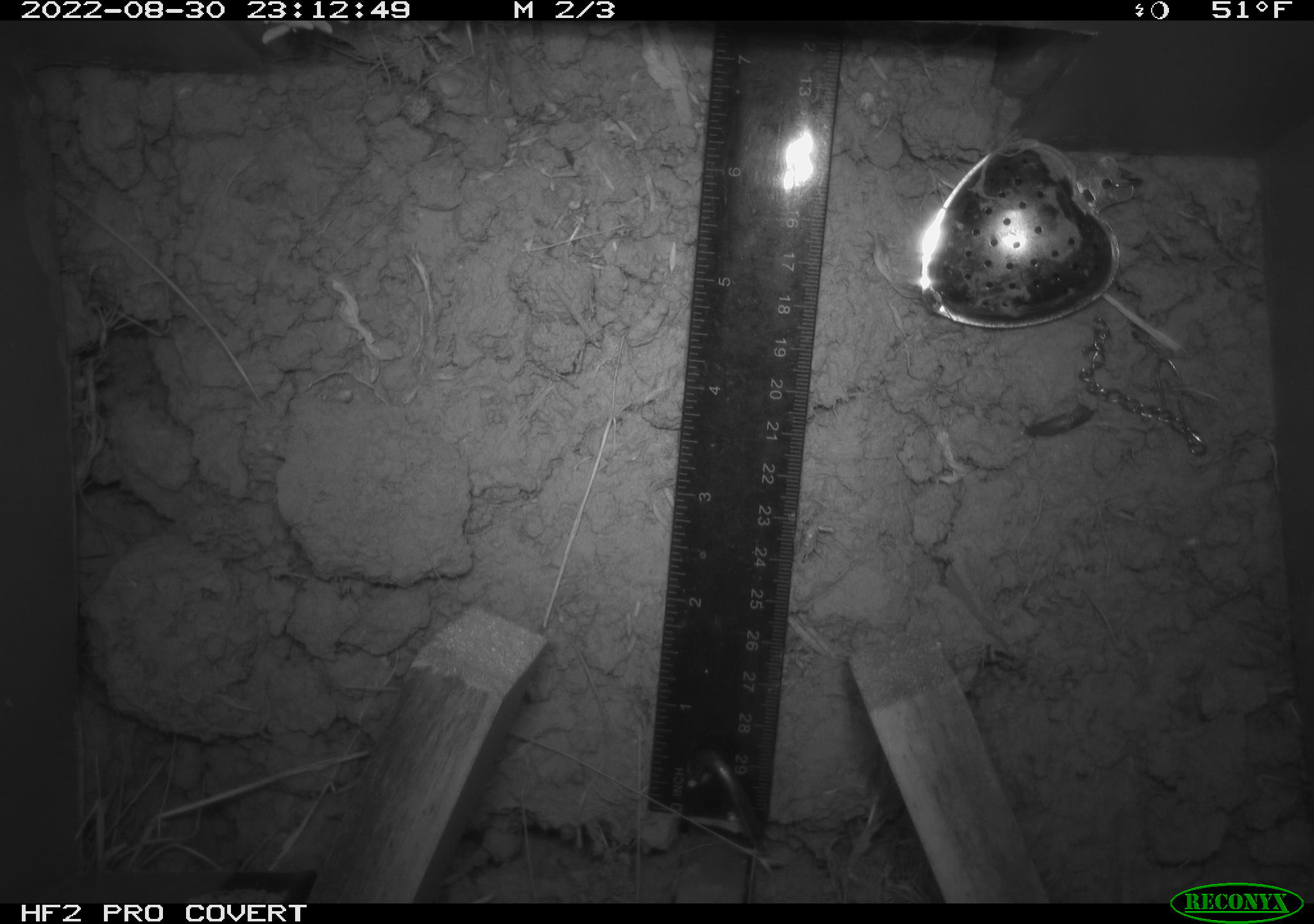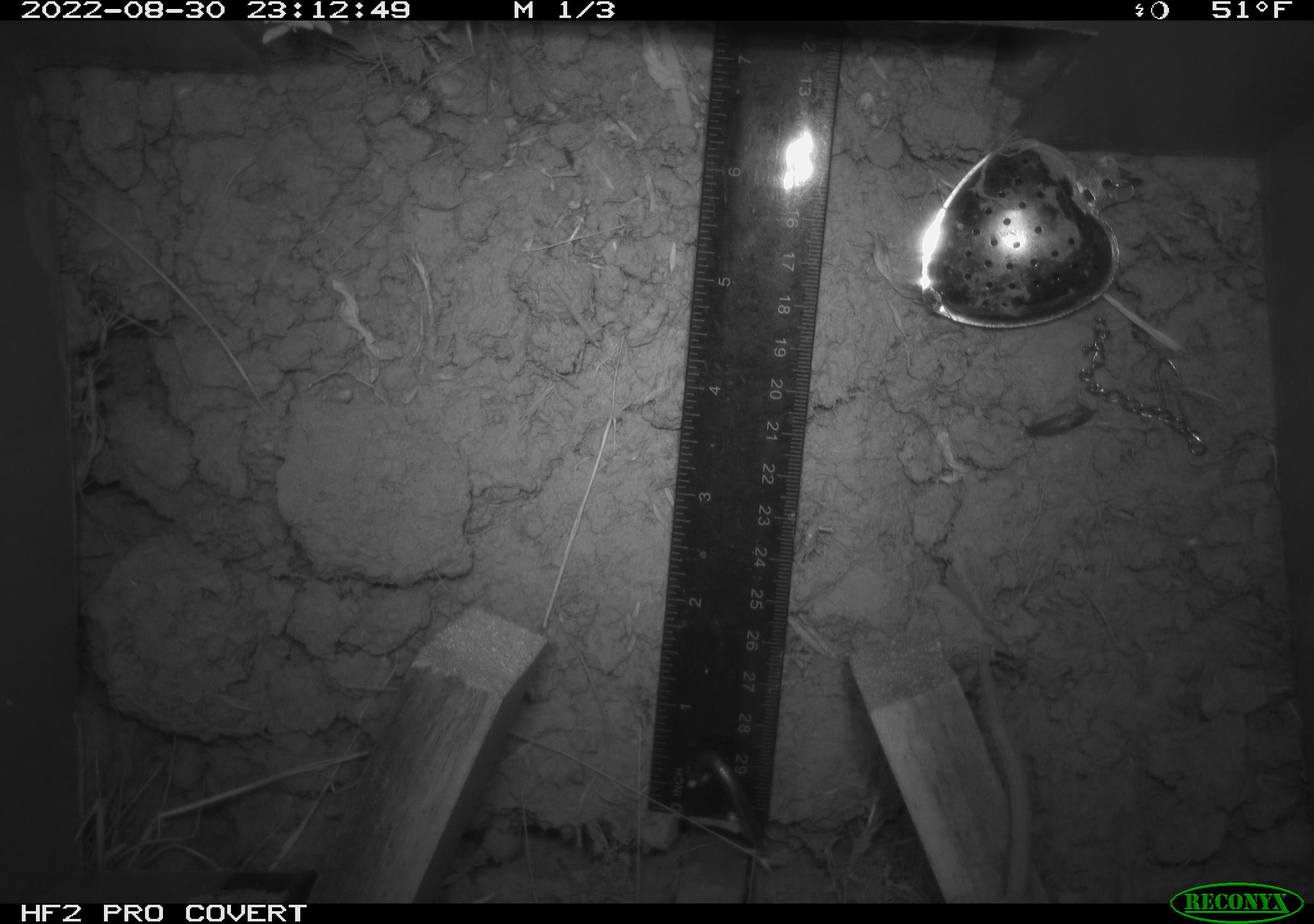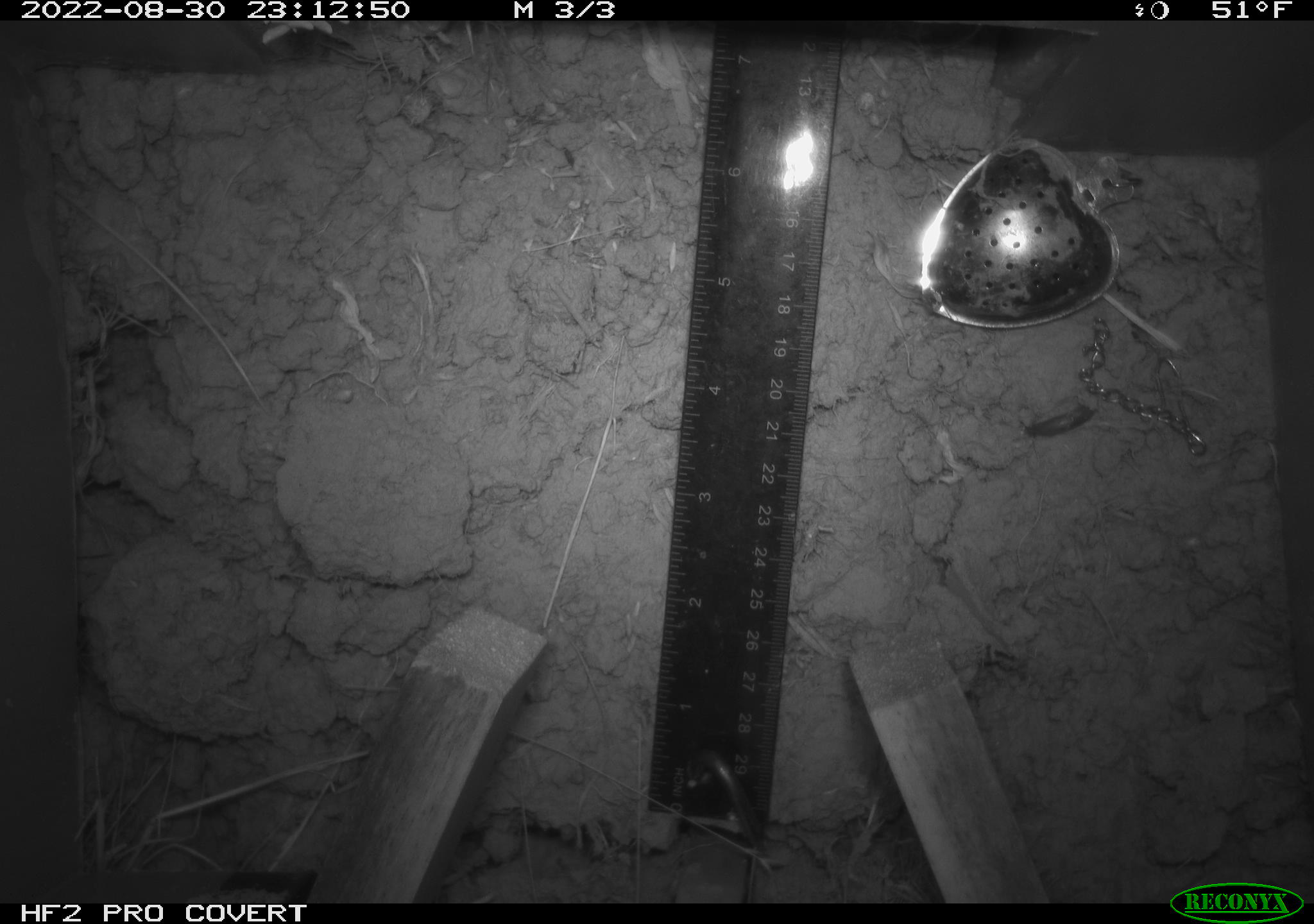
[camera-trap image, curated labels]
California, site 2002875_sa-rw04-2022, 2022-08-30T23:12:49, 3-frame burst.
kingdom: Animalia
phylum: Chordata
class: Mammalia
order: Rodentia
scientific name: Rodentia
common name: mouse species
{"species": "mouse species (Rodentia)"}